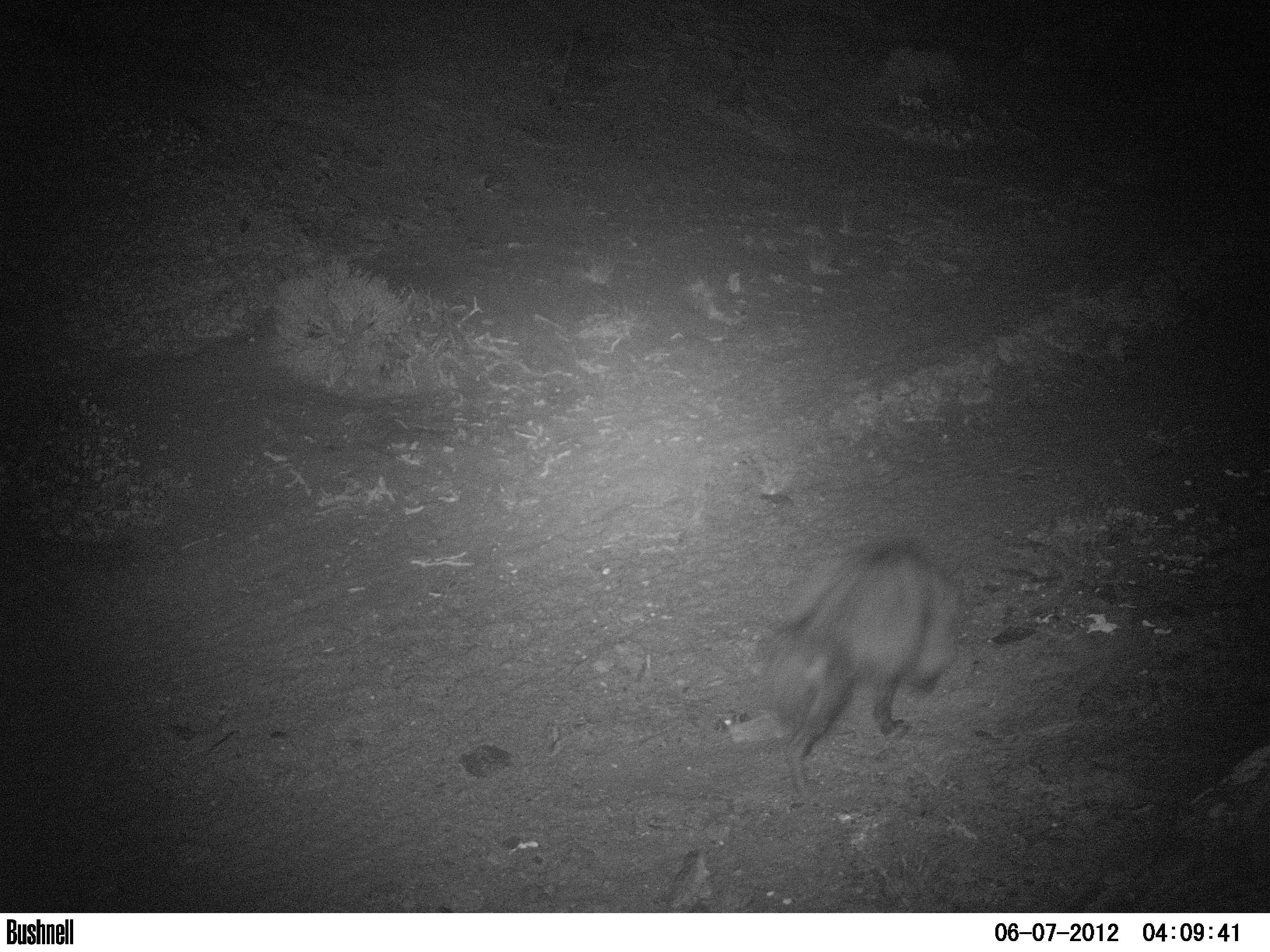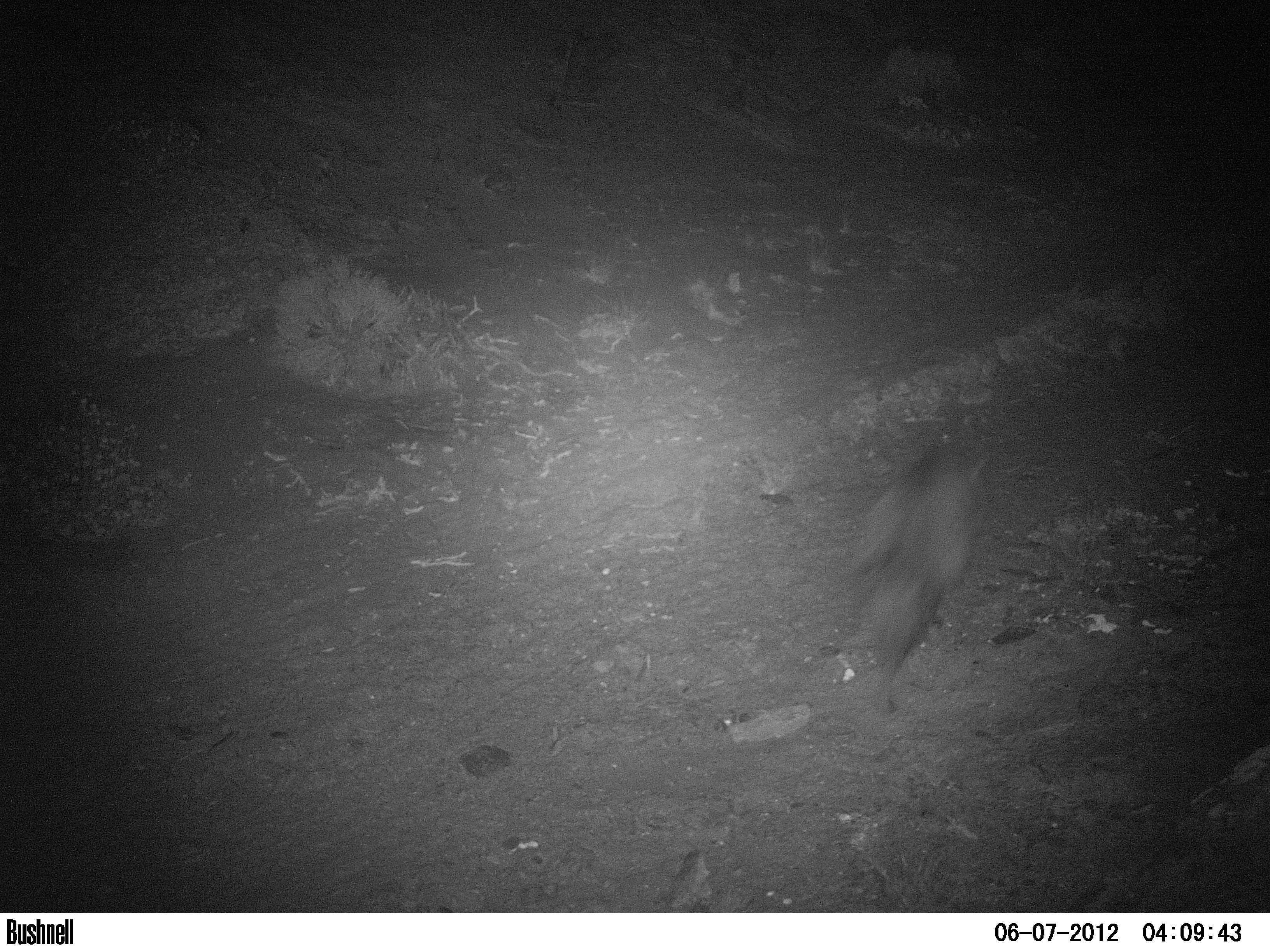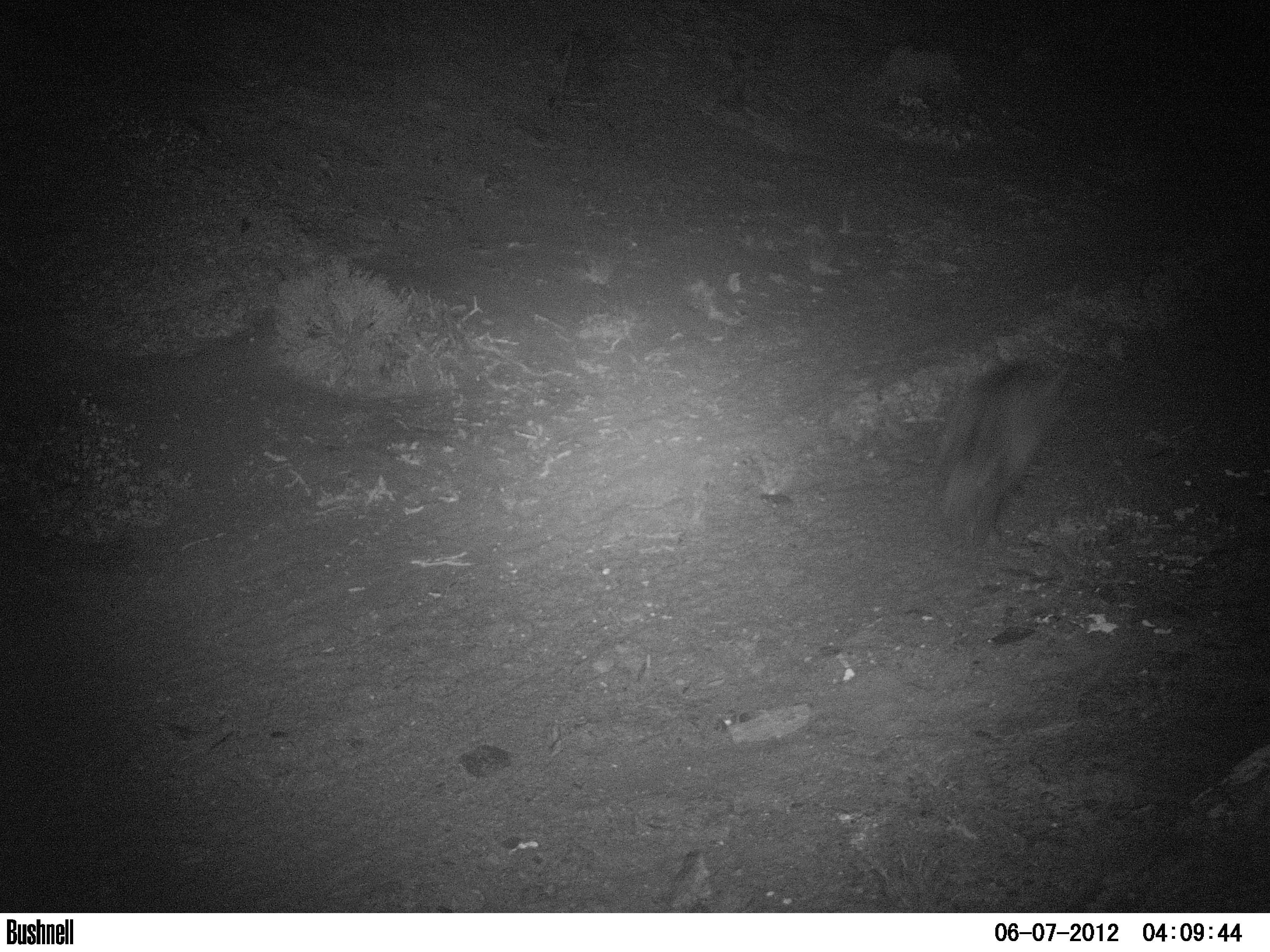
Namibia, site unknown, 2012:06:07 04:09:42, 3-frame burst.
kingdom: Animalia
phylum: Chordata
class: Mammalia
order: Carnivora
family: Hyaenidae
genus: Parahyaena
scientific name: Parahyaena brunnea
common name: brown hyena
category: hyaena brunnea